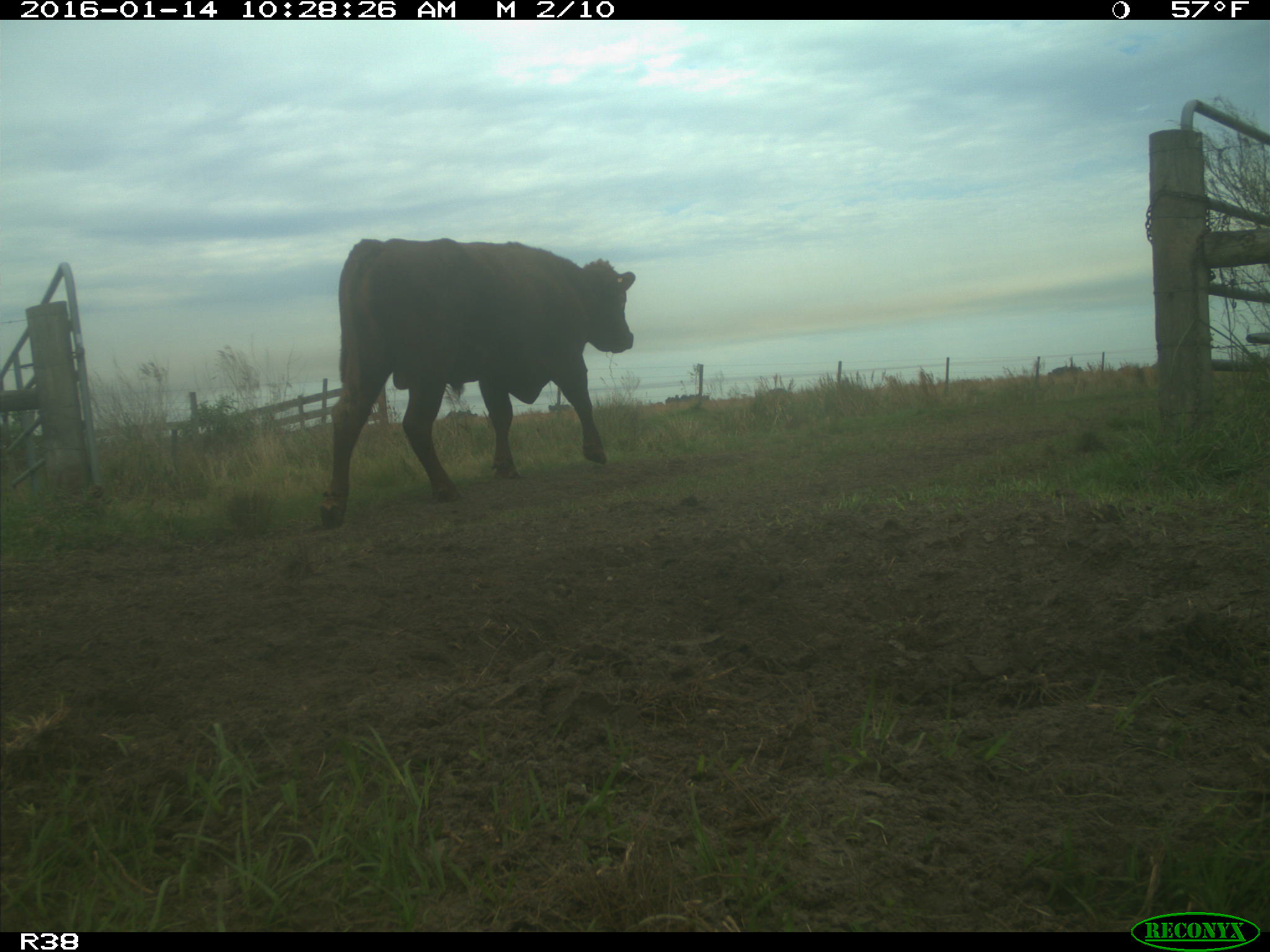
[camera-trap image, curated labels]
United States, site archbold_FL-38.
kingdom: Animalia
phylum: Chordata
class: Mammalia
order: Artiodactyla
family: Bovidae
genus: Bos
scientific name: Bos taurus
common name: domestic cow